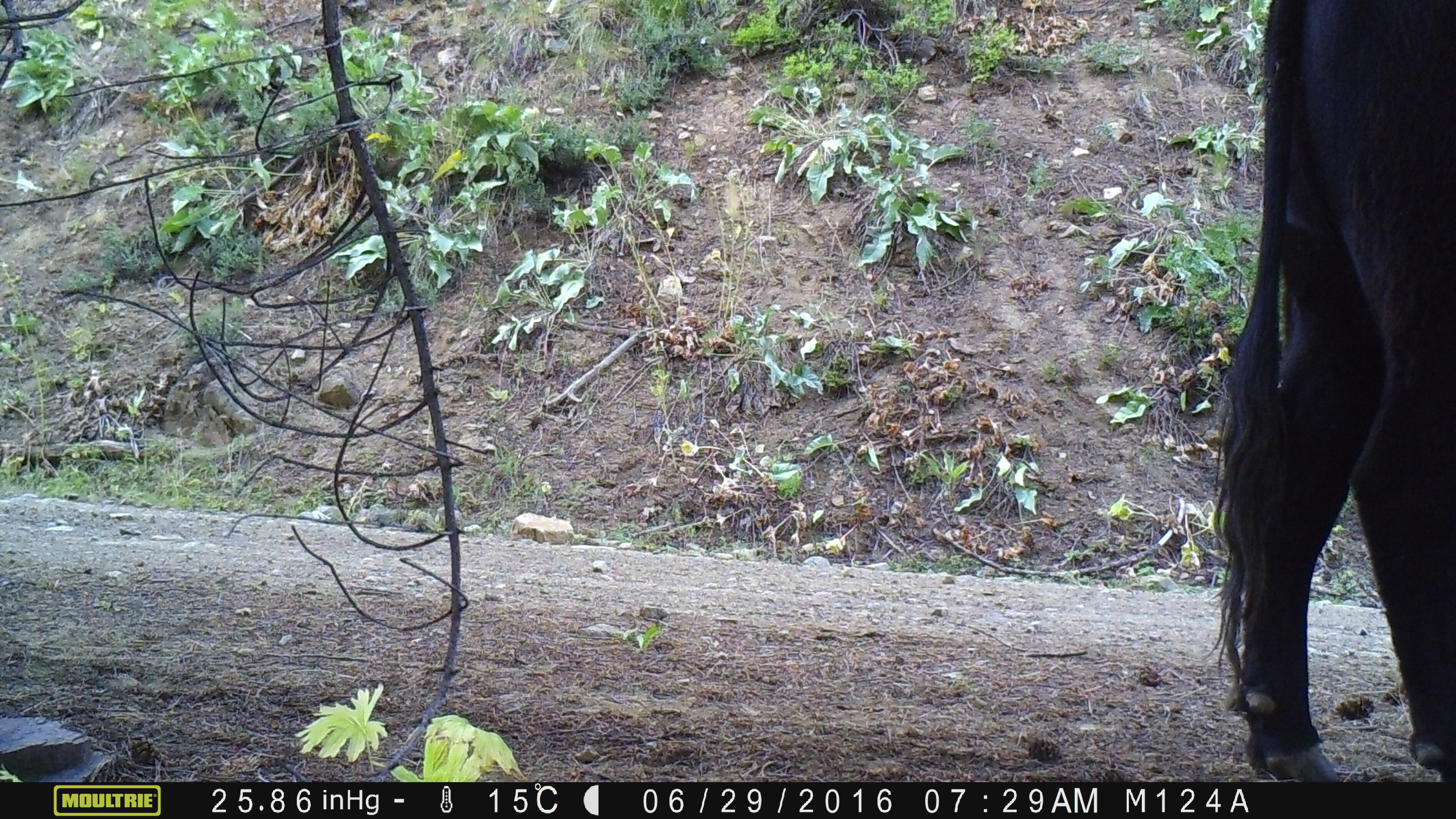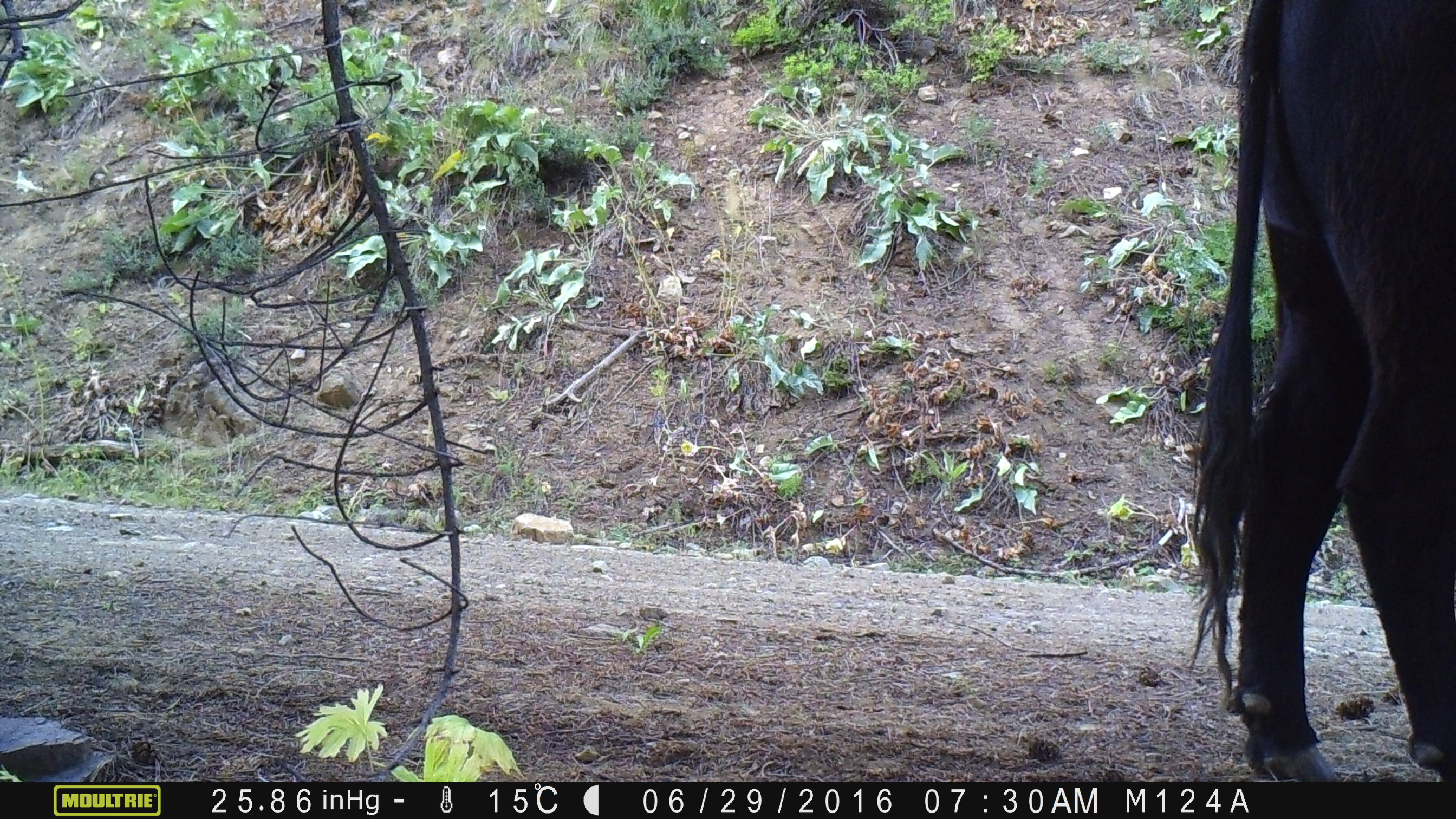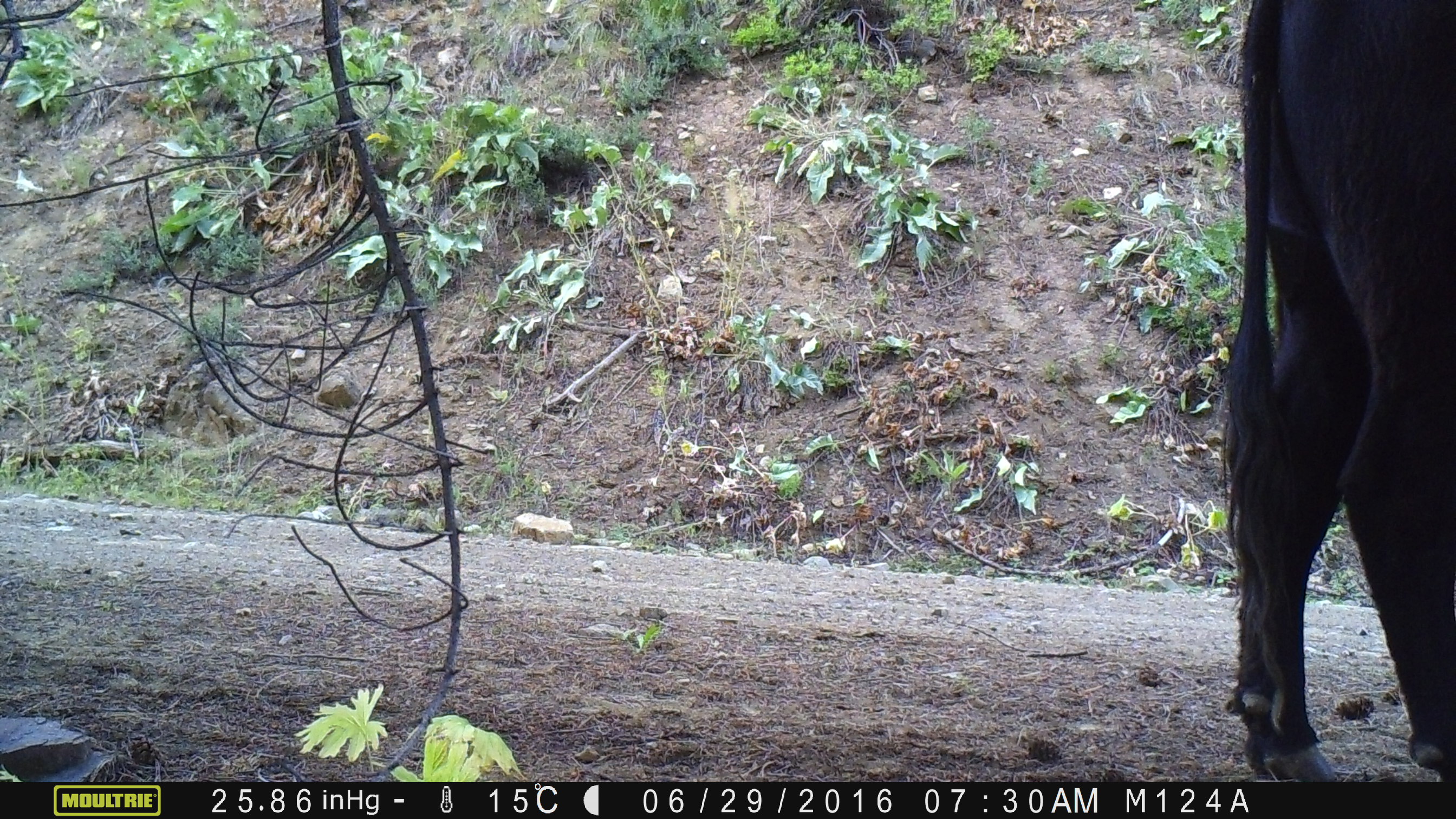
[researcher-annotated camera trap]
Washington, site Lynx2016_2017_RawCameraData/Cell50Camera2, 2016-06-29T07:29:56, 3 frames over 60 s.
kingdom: Animalia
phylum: Chordata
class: Mammalia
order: Artiodactyla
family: Bovidae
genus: Bos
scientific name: Bos taurus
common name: domestic cattle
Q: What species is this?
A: Domestic cattle (Bos taurus).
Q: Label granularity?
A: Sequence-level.